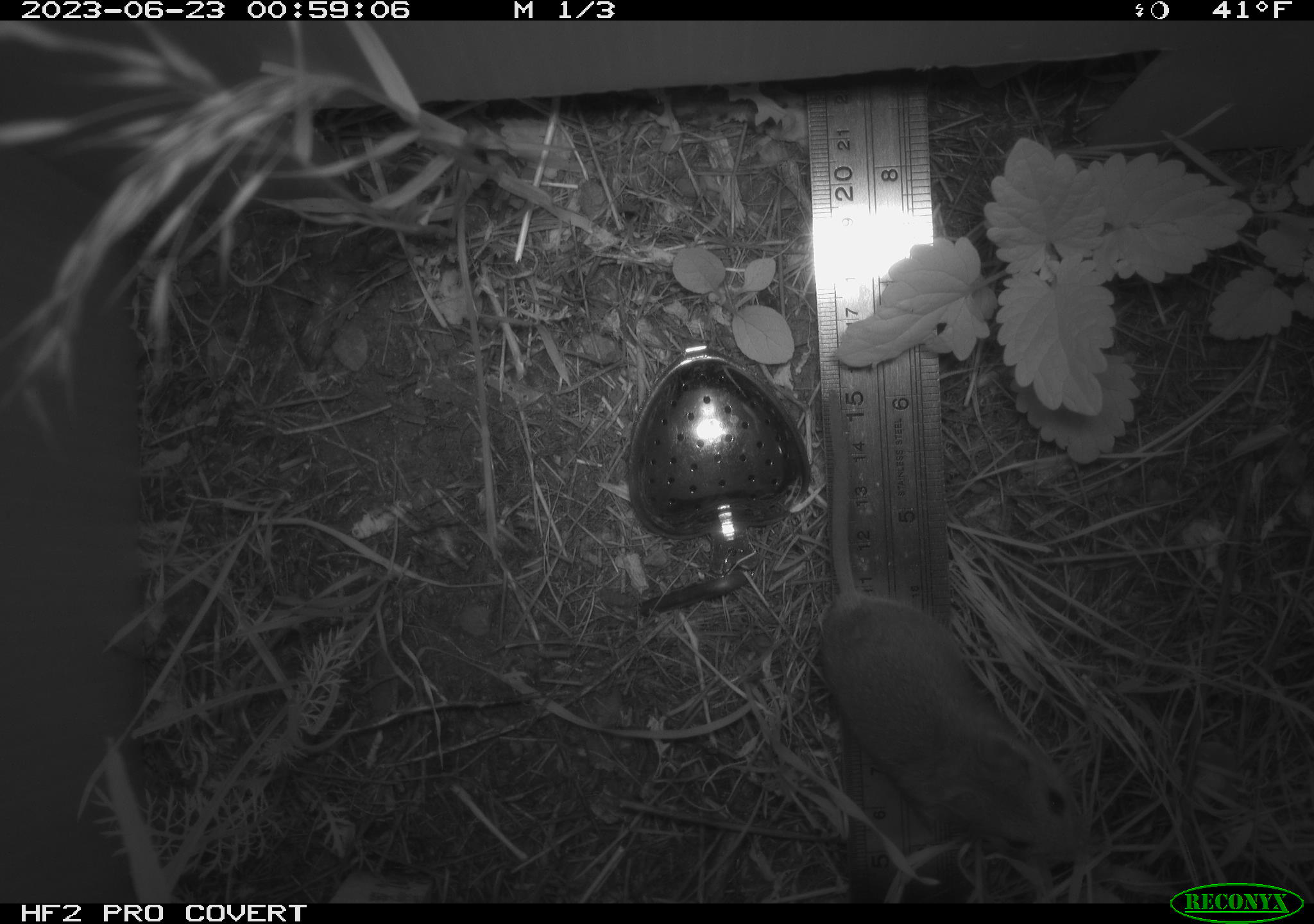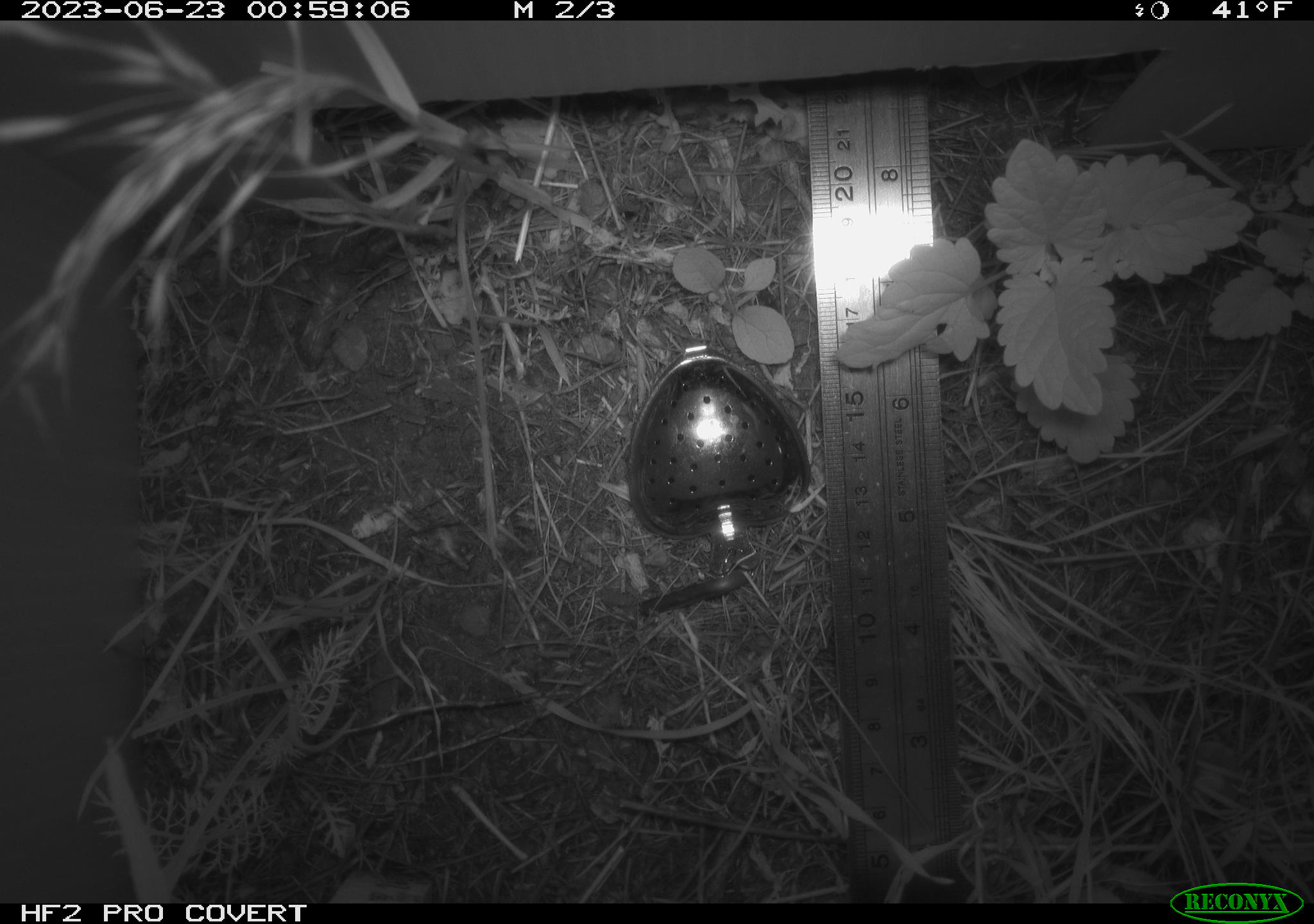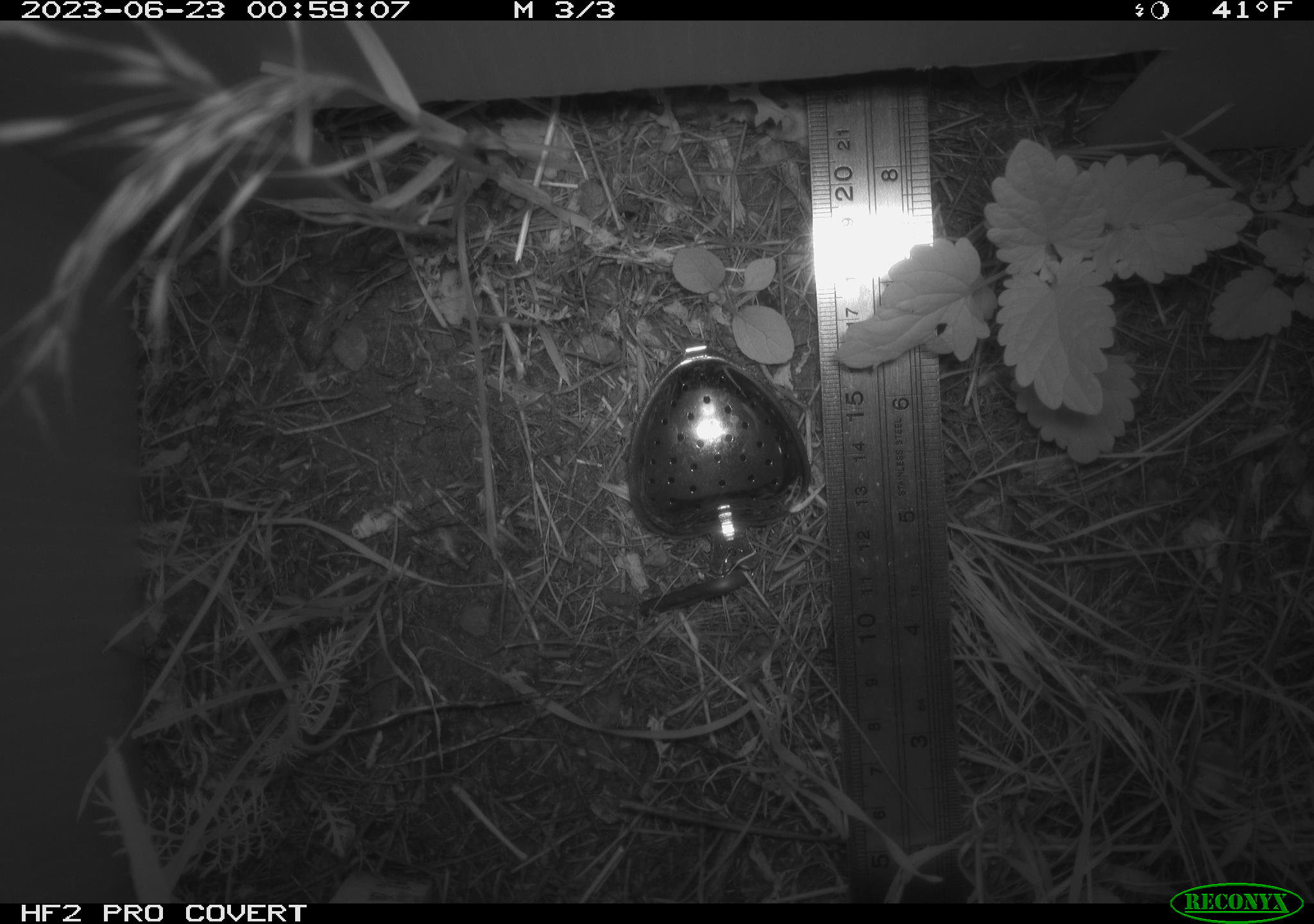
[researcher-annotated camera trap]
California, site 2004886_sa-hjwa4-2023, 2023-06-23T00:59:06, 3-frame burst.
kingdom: Animalia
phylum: Chordata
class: Mammalia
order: Rodentia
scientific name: Rodentia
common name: mouse species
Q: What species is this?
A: Mouse species (Rodentia).